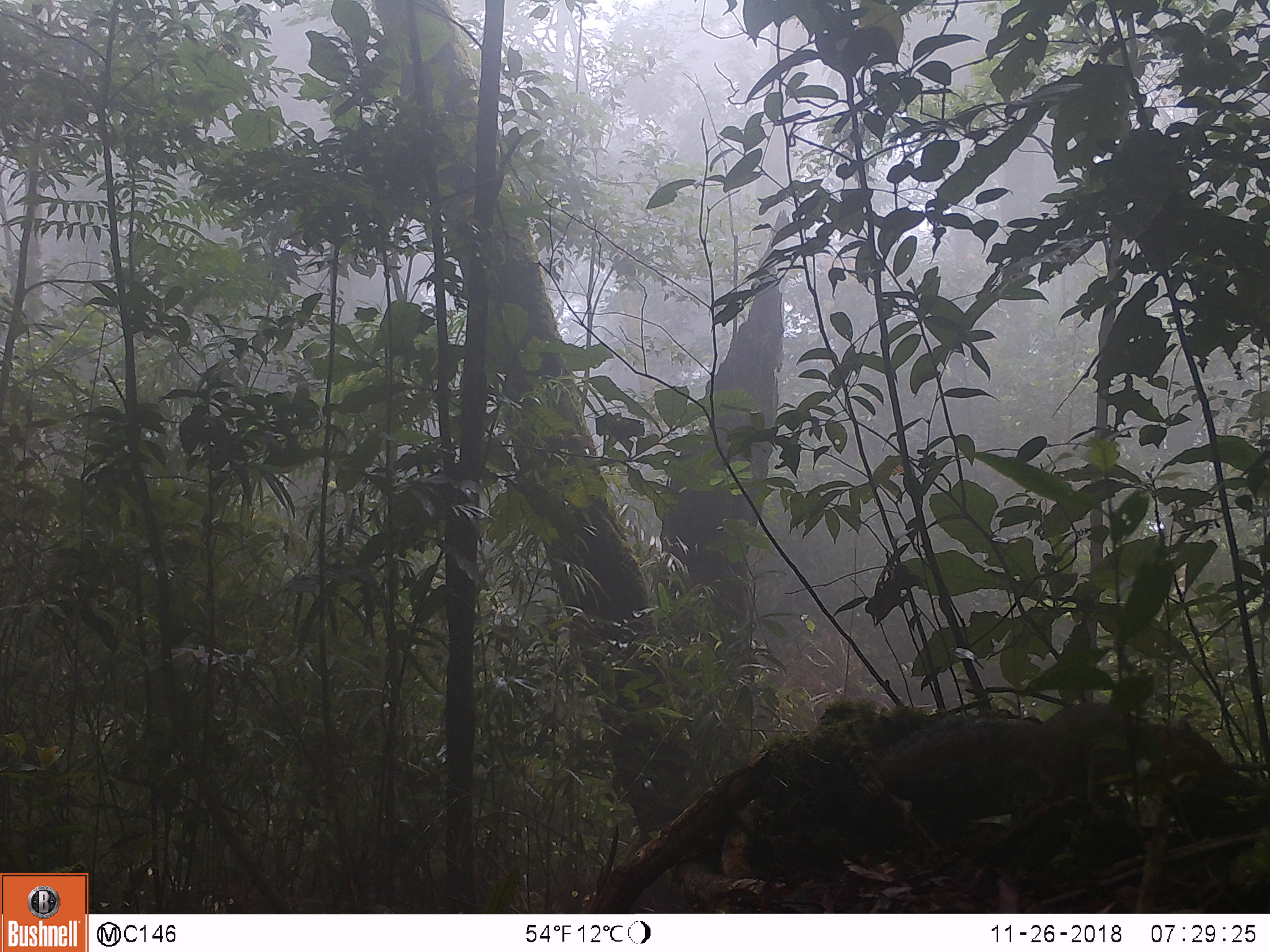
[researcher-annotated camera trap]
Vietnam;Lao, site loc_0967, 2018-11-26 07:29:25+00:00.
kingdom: Animalia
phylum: Chordata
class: Mammalia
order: Rodentia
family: Sciuridae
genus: Dremomys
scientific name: Dremomys rufigenis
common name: red-cheeked squirrel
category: red cheeked squirrel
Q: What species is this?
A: Red cheeked squirrel (red-cheeked squirrel) (Dremomys rufigenis).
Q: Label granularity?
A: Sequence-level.